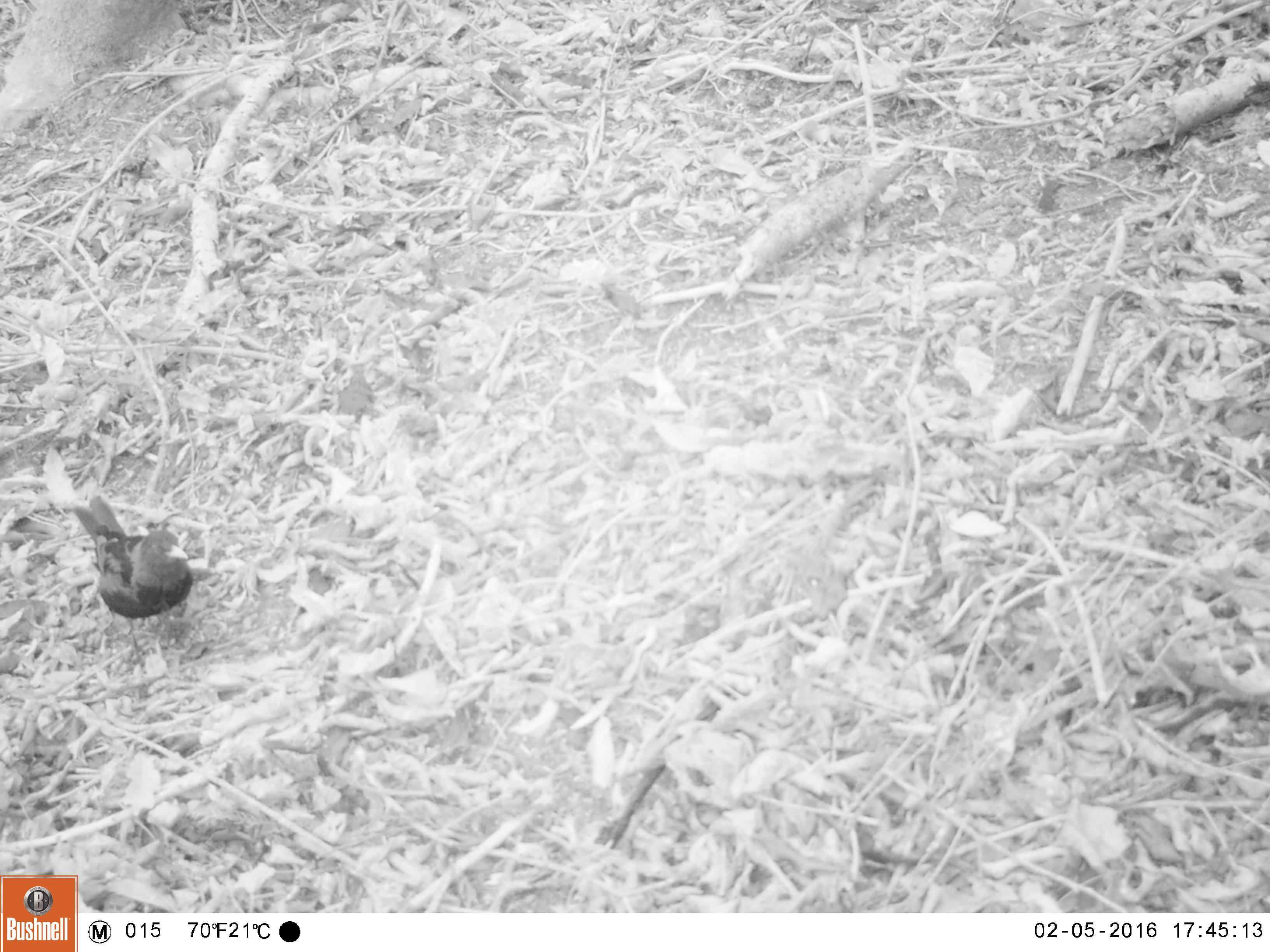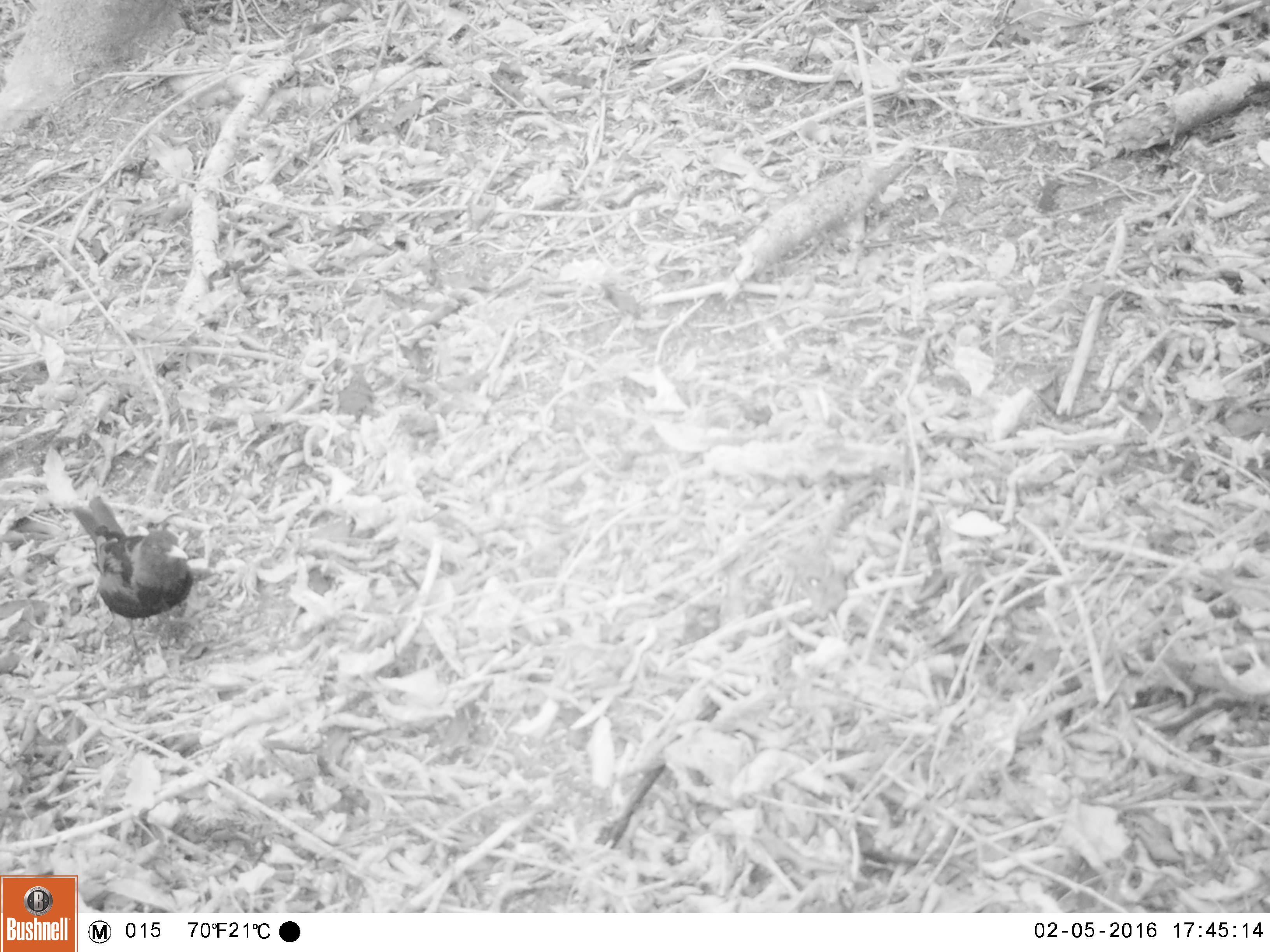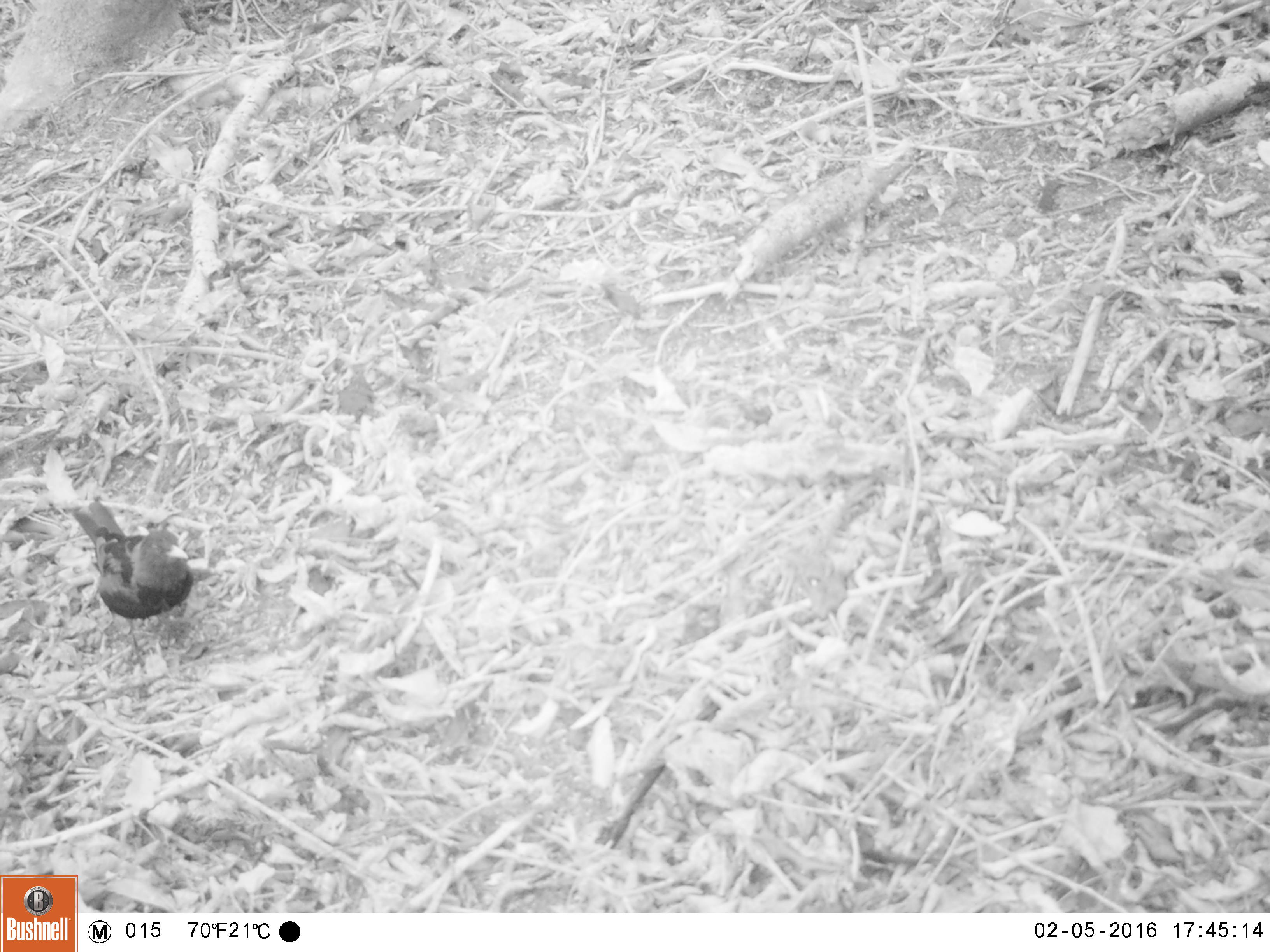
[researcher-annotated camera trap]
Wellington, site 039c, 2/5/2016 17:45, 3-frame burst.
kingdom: Animalia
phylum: Chordata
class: Aves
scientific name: Aves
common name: bird